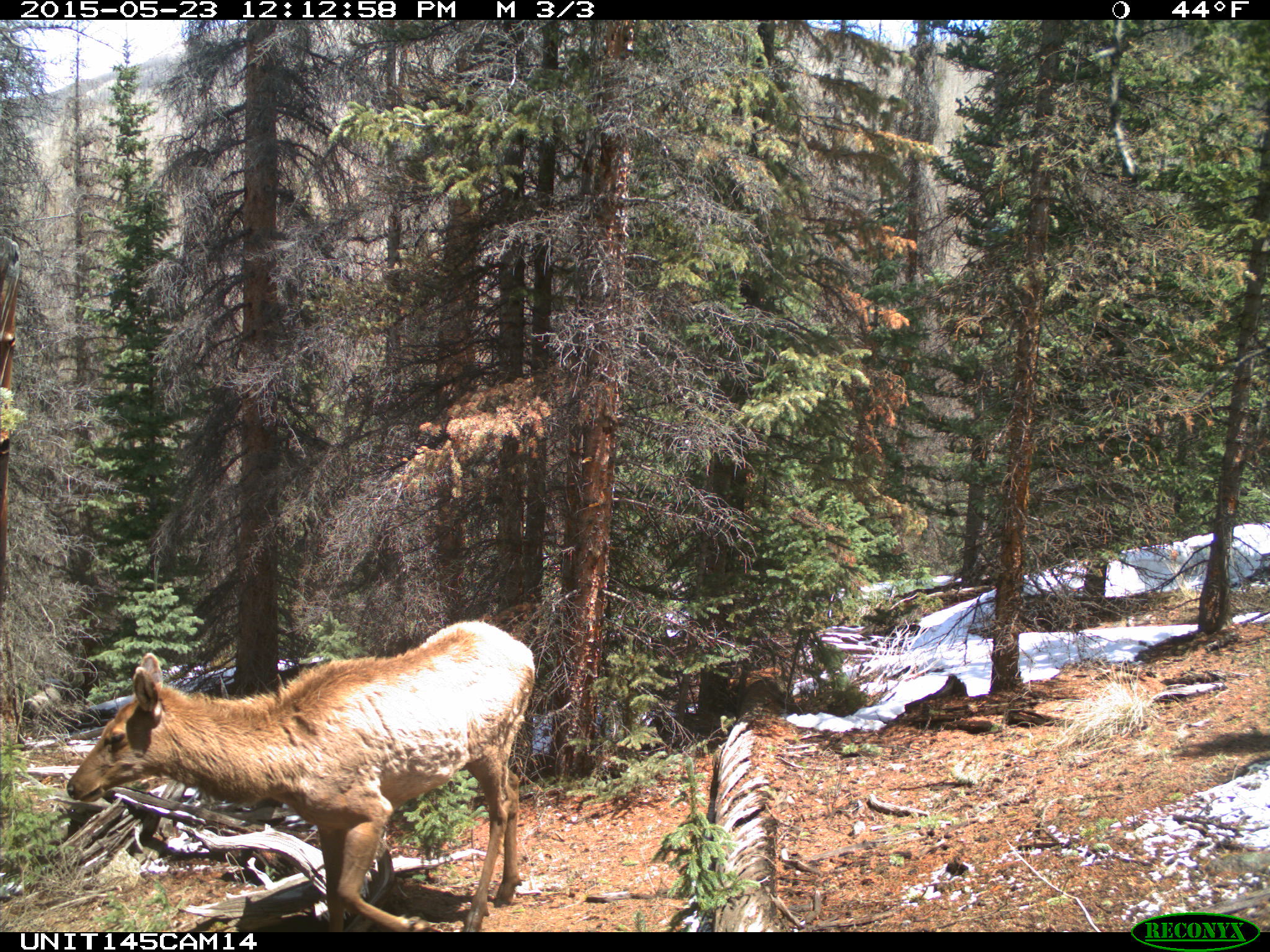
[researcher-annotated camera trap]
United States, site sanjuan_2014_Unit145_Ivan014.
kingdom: Animalia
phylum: Chordata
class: Mammalia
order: Artiodactyla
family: Cervidae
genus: Cervus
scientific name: Cervus elaphus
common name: red deer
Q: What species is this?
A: Cervus elaphus (red deer).